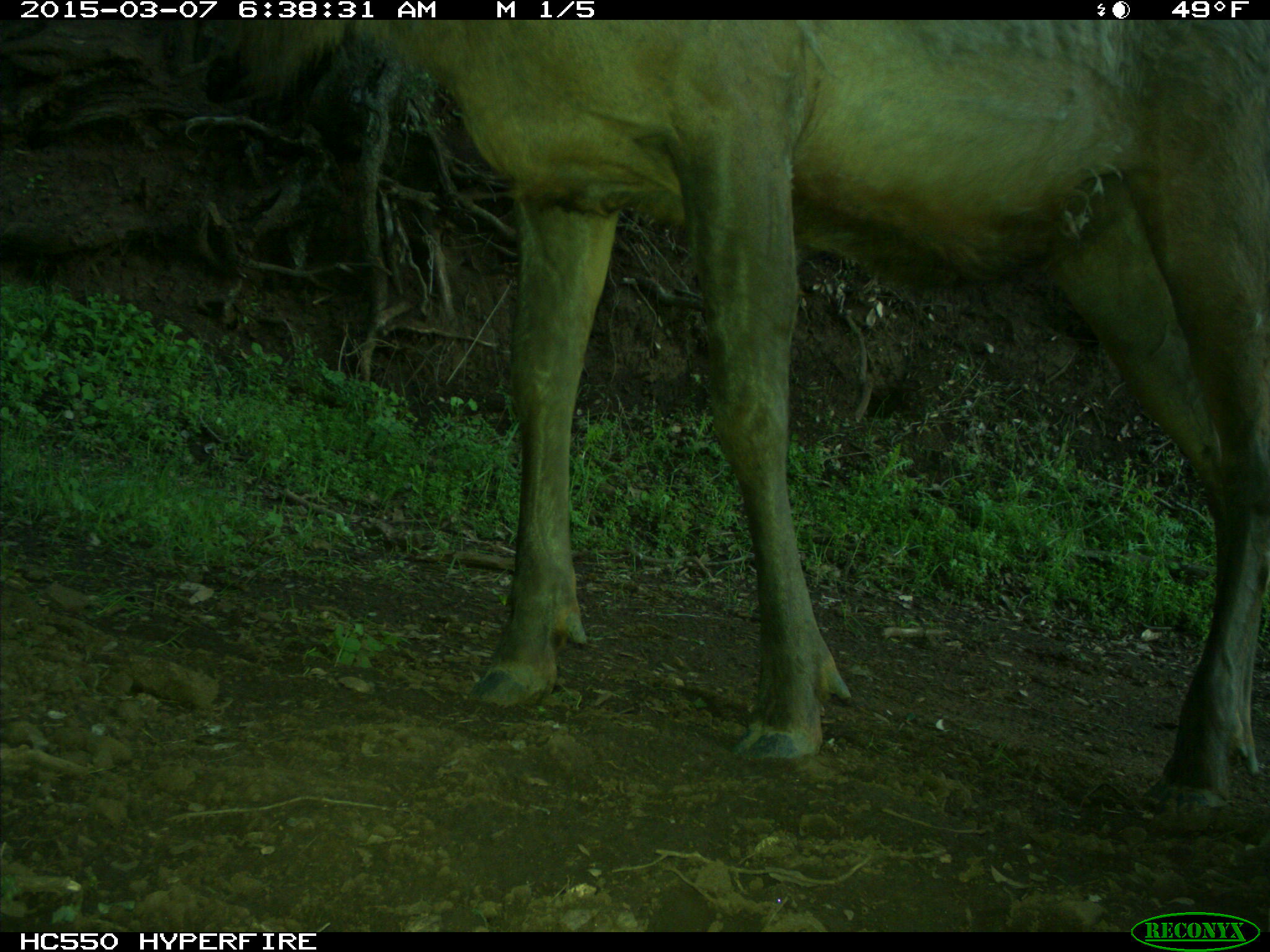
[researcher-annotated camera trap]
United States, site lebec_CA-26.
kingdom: Animalia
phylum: Chordata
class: Mammalia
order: Artiodactyla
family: Cervidae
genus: Cervus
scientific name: Cervus canadensis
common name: elk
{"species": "Cervus canadensis (elk)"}